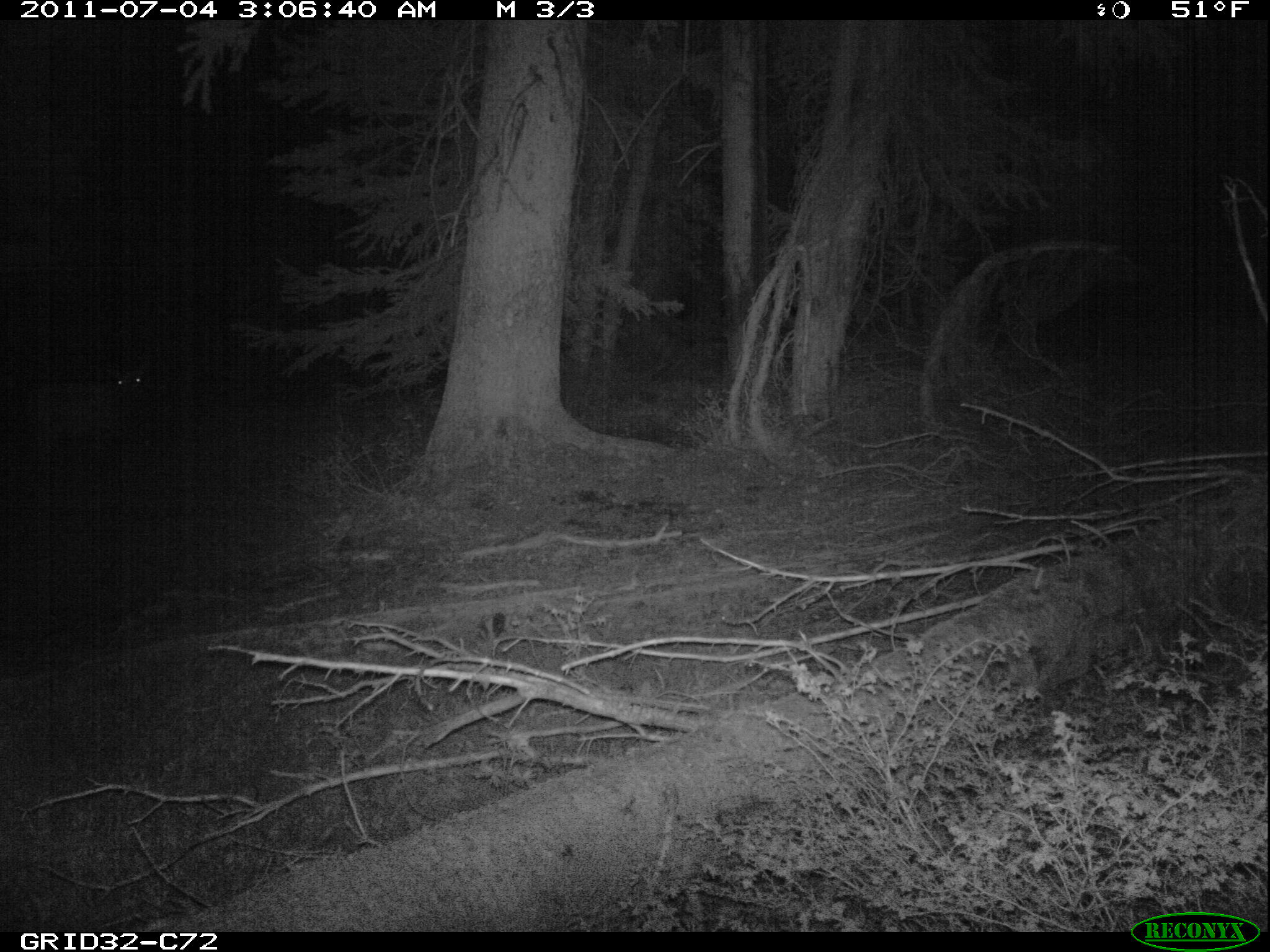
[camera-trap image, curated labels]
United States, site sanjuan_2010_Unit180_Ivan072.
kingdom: Animalia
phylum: Chordata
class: Mammalia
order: Artiodactyla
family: Cervidae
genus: Cervus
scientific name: Cervus elaphus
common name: red deer